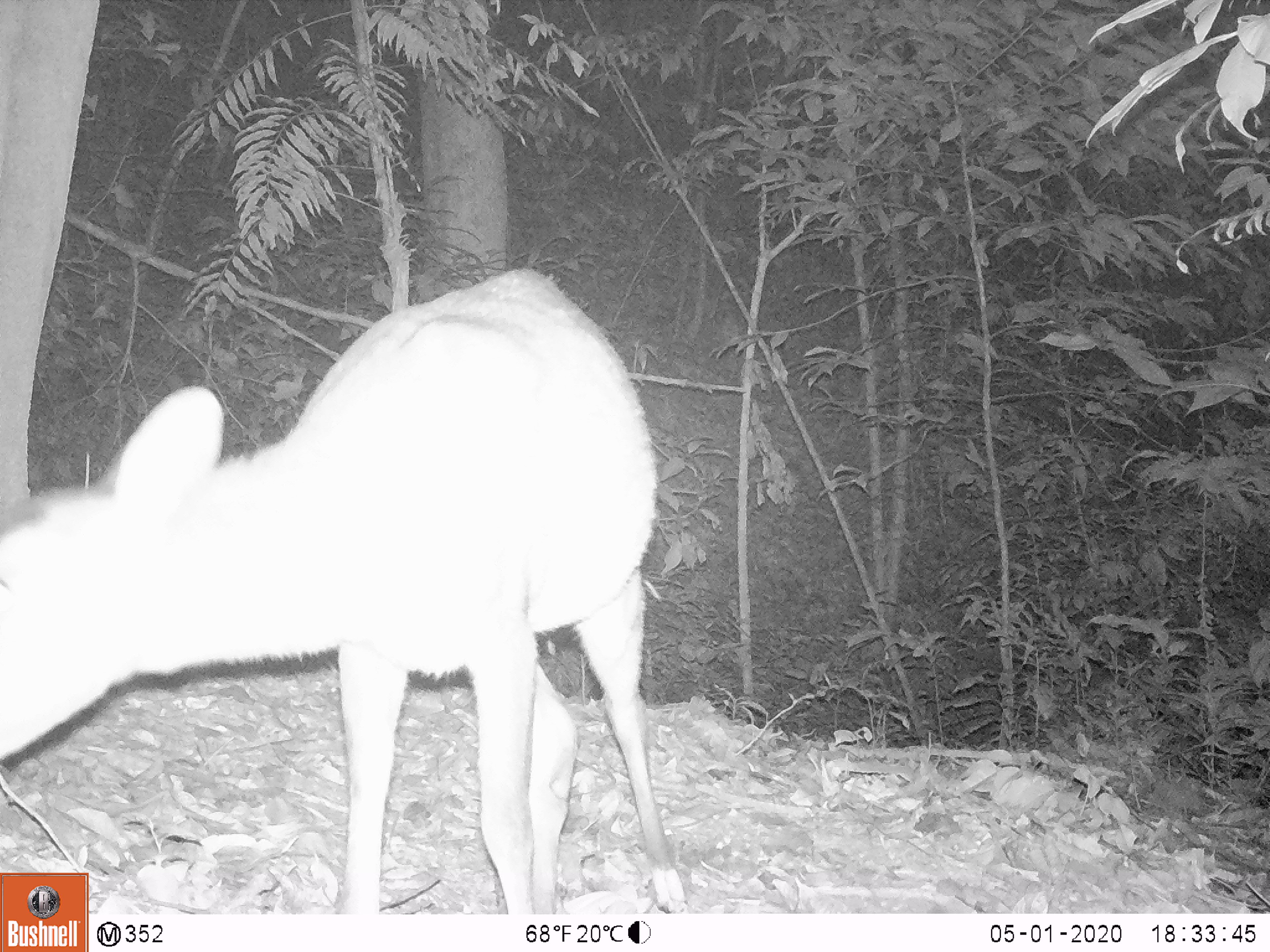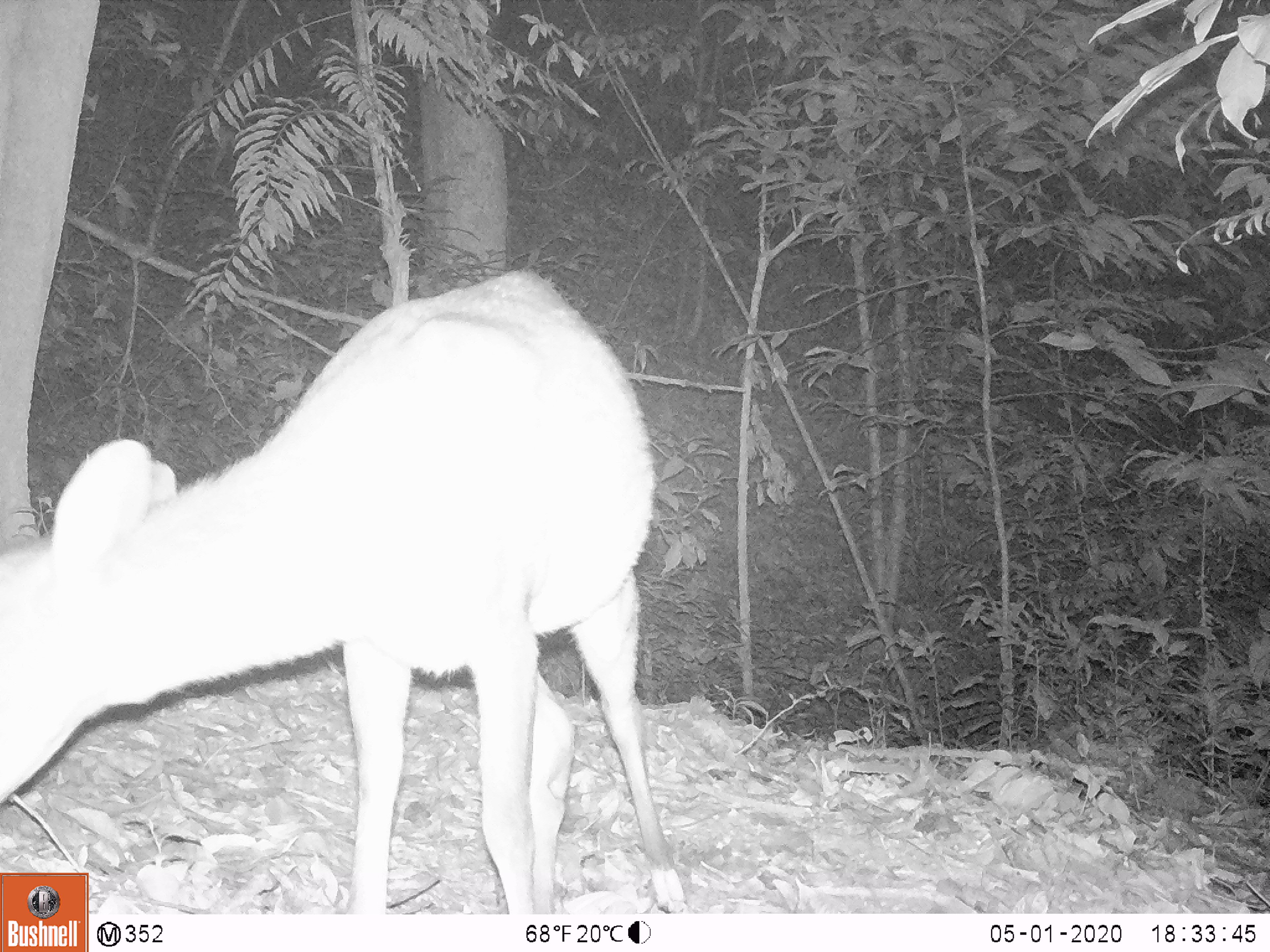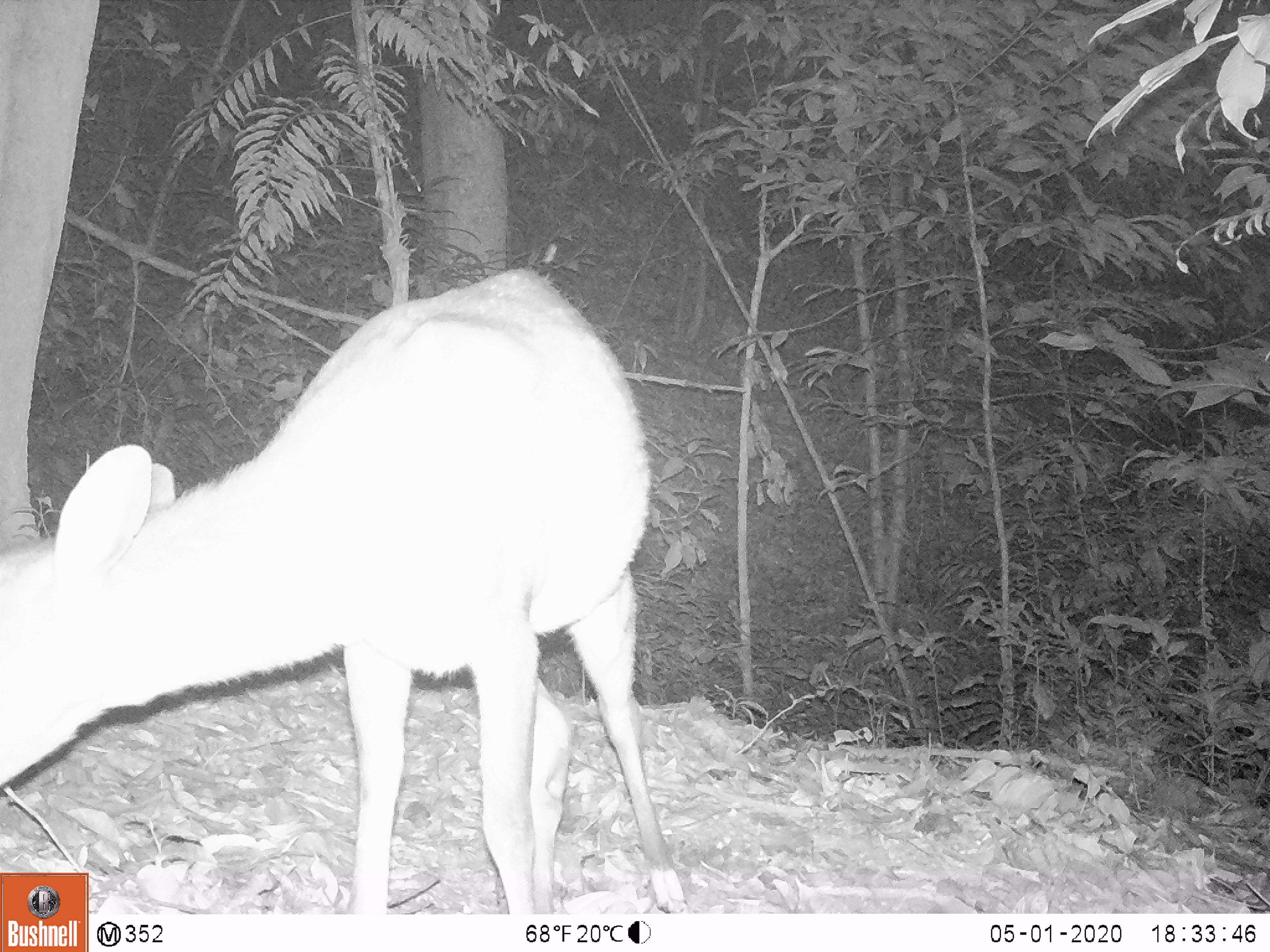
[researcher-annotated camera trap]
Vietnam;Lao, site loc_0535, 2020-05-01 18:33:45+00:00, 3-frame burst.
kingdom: Animalia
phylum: Chordata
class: Mammalia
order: Artiodactyla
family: Cervidae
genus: Muntiacus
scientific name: Muntiacus vuquangensis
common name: large-antlered muntjac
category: large antlered muntjac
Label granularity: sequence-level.